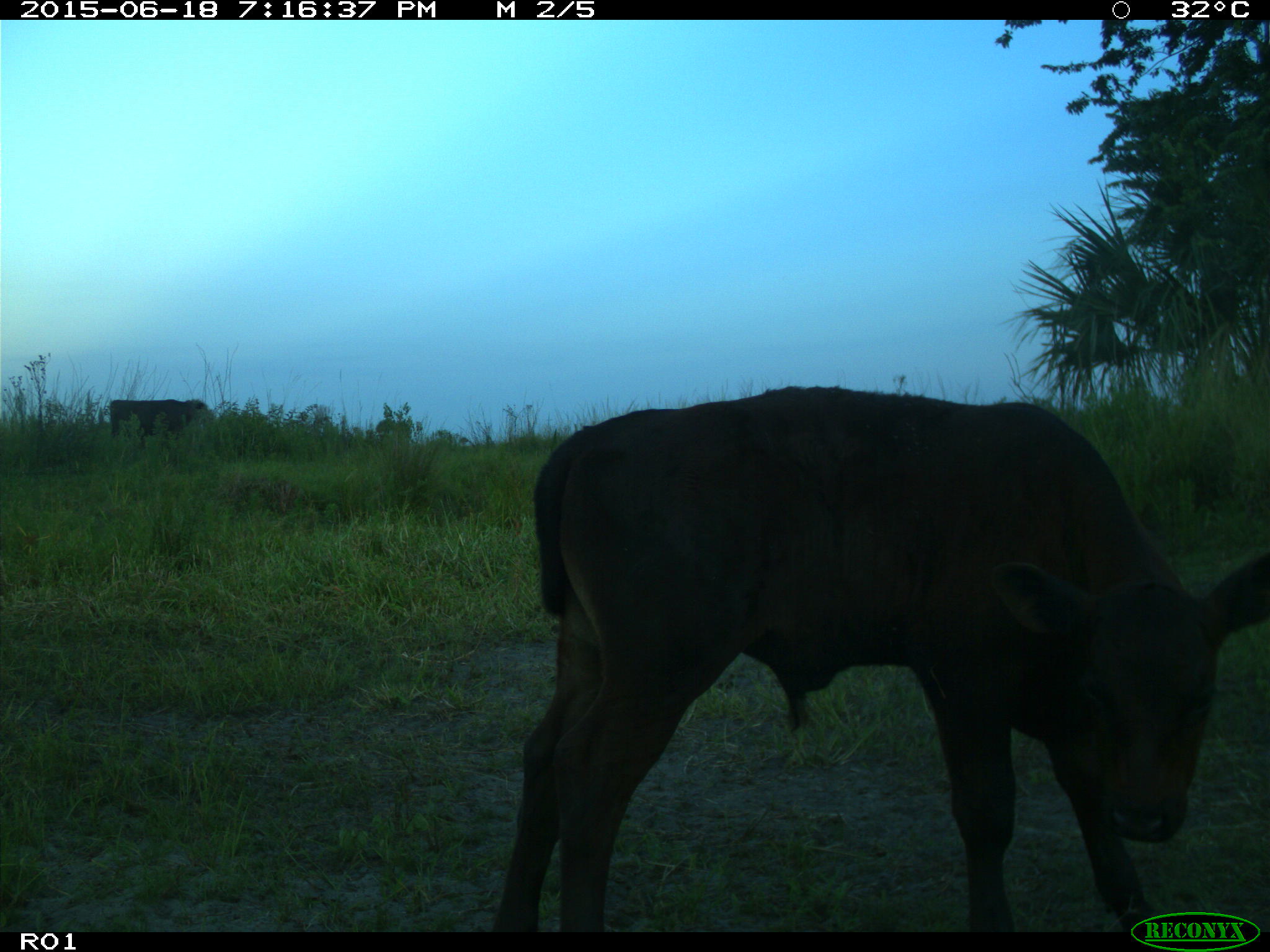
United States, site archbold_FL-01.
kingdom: Animalia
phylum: Chordata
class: Mammalia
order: Artiodactyla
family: Bovidae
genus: Bos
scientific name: Bos taurus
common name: domestic cow